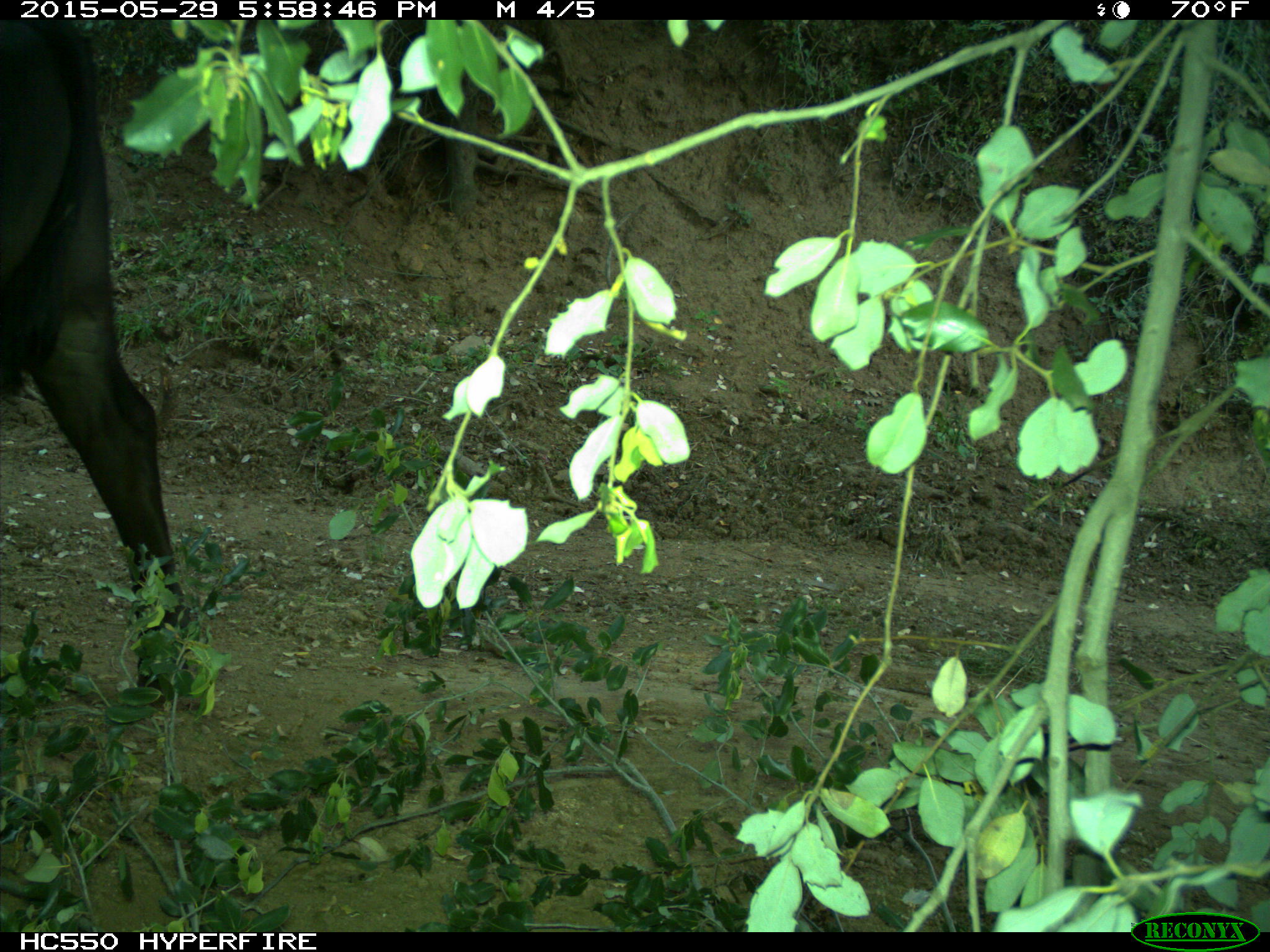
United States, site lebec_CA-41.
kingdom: Animalia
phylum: Chordata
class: Mammalia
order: Artiodactyla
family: Bovidae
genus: Bos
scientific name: Bos taurus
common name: domestic cow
Bos taurus (domestic cow).